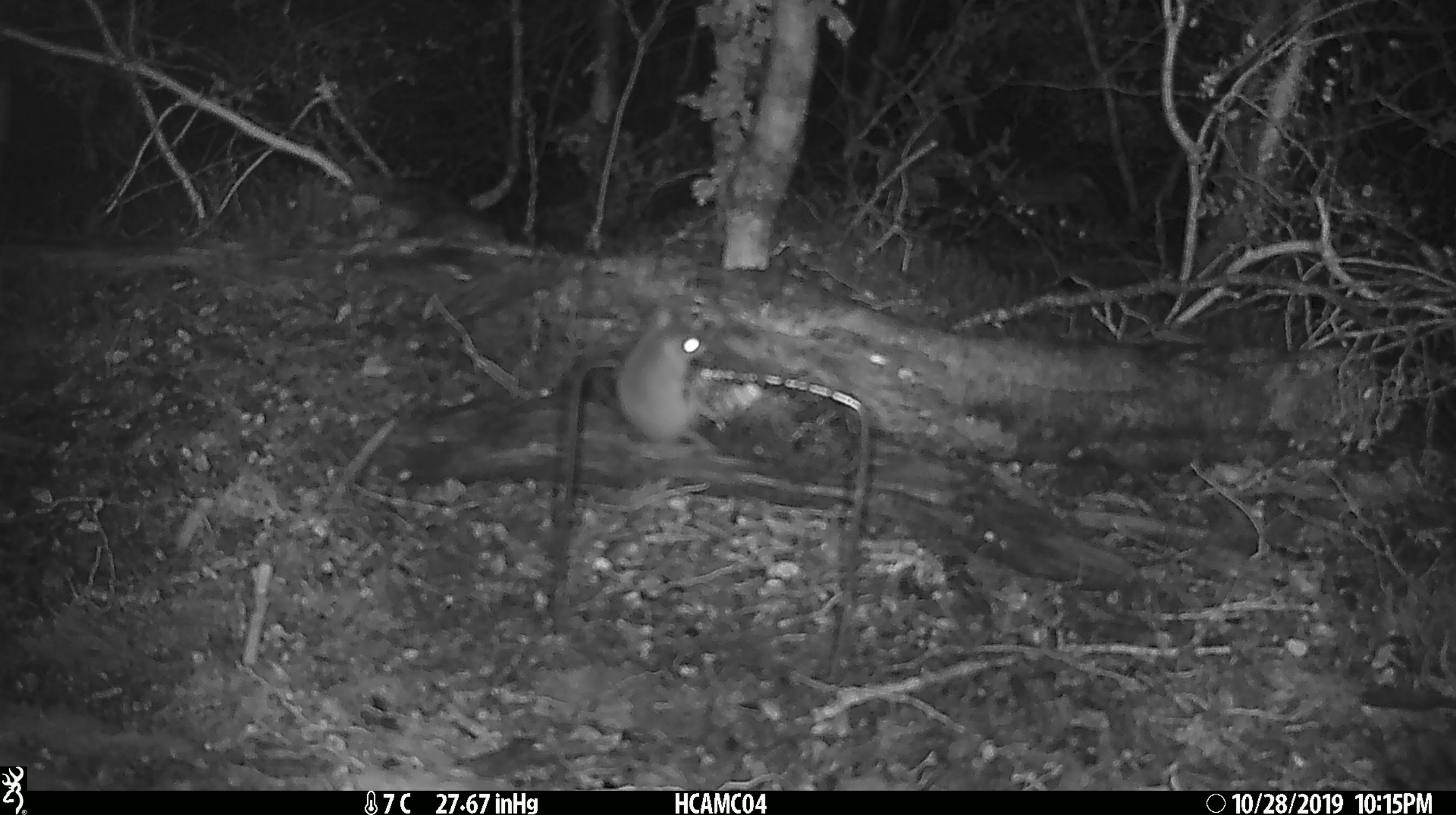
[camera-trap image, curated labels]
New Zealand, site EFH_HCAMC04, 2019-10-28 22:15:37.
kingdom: Animalia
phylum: Chordata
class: Mammalia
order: Rodentia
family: Muridae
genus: Mus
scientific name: Mus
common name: mouse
Mouse (Mus).